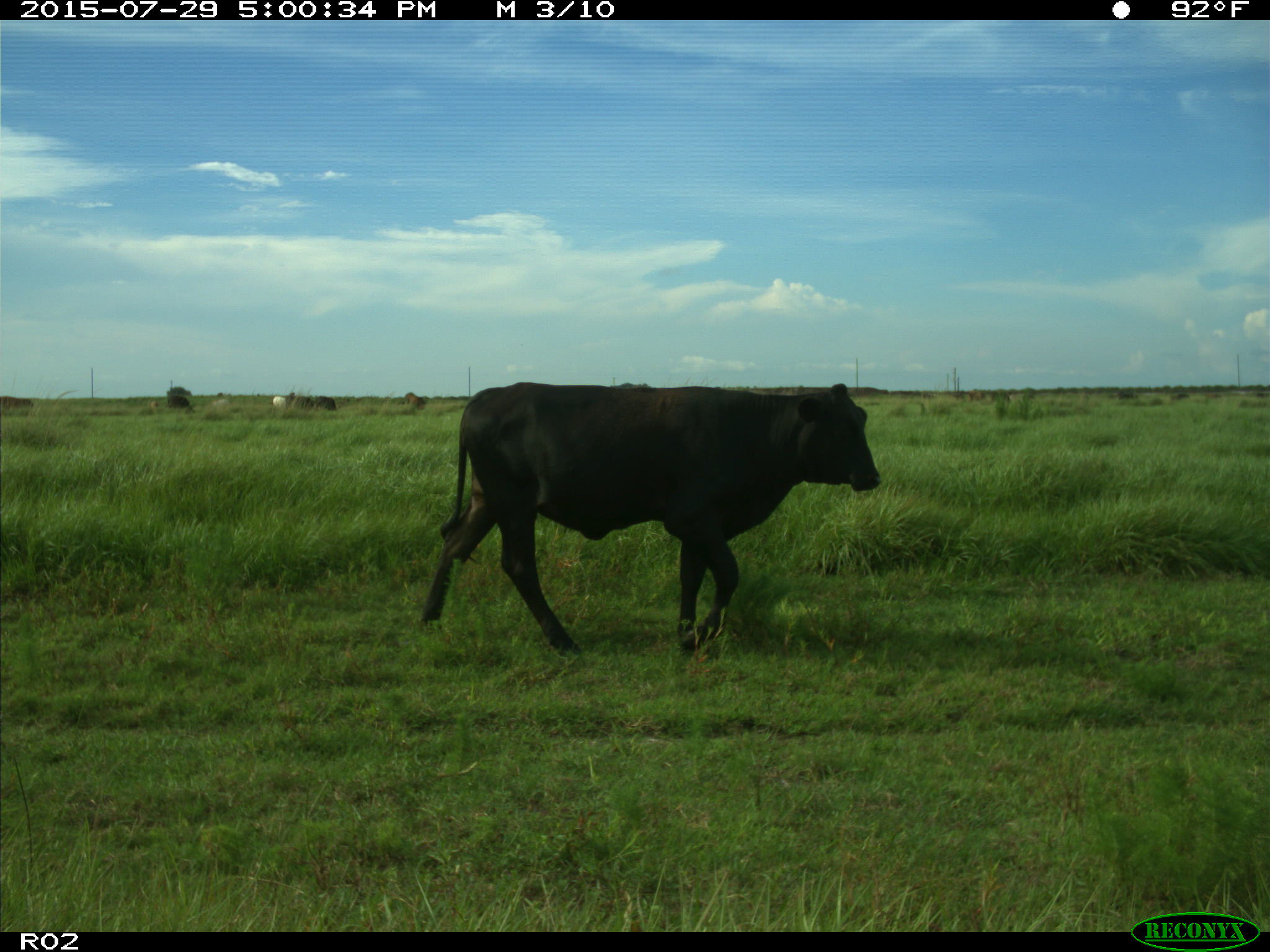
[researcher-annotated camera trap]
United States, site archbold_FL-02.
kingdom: Animalia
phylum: Chordata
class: Mammalia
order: Artiodactyla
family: Bovidae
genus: Bos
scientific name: Bos taurus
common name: domestic cow